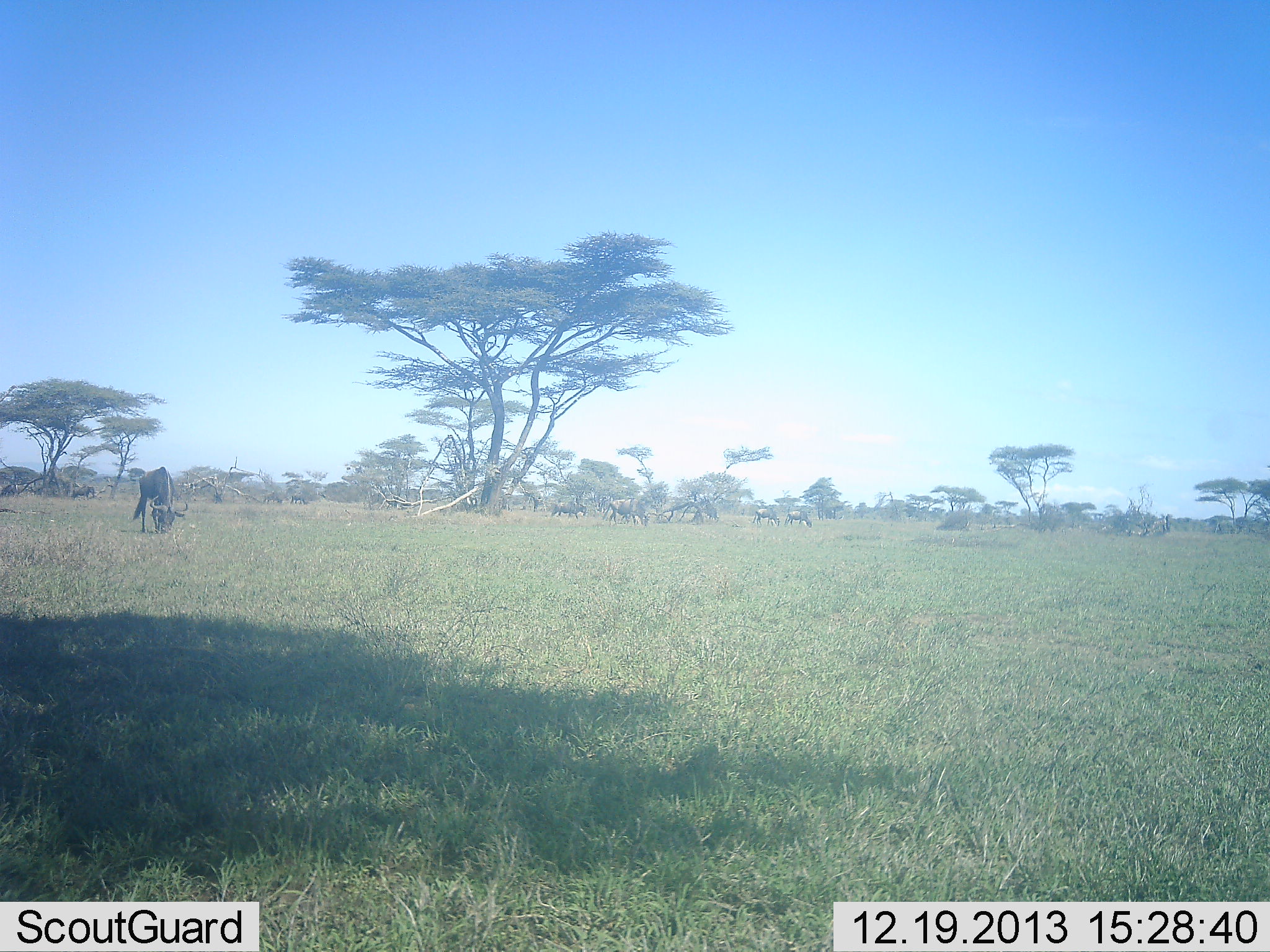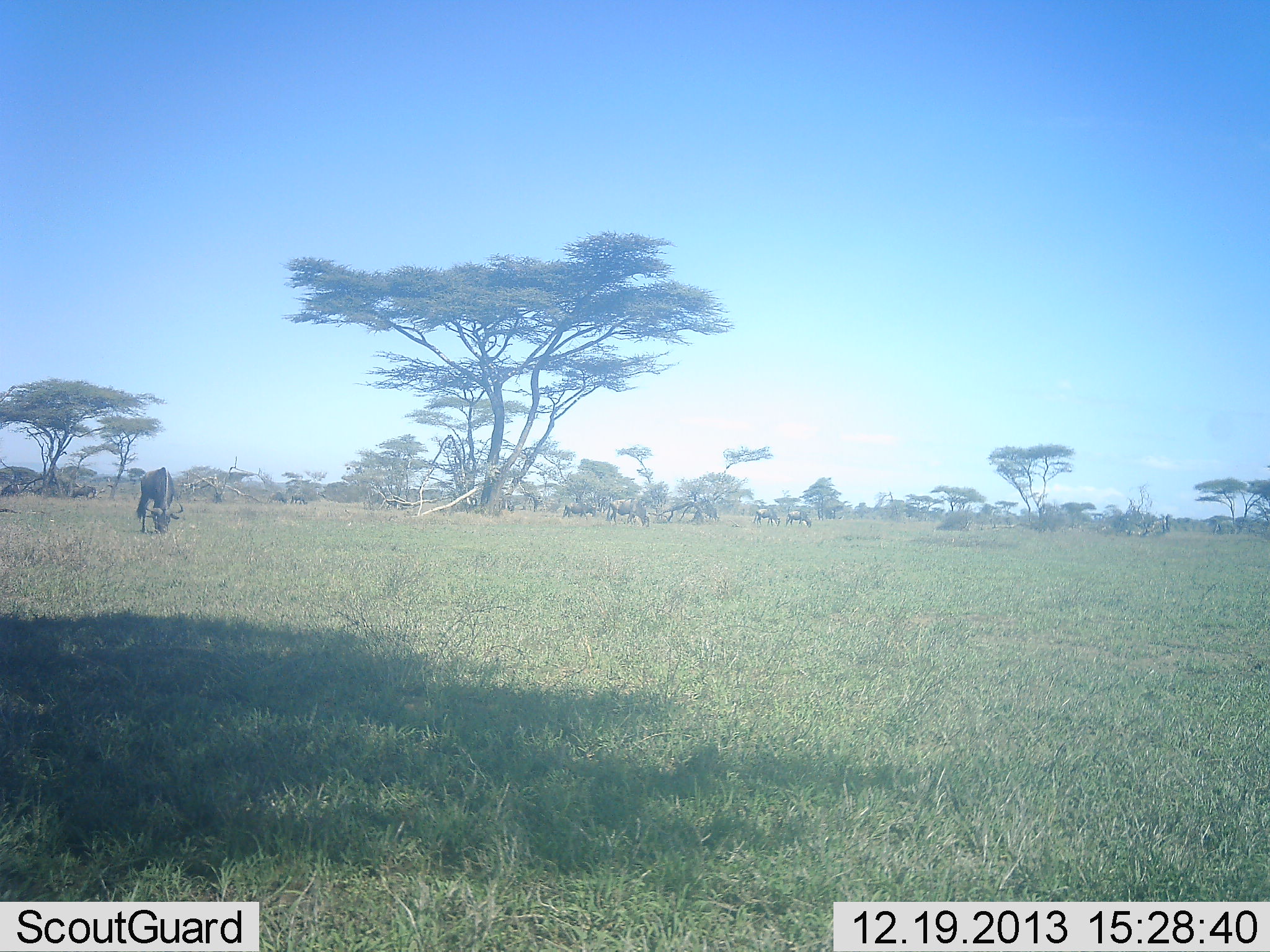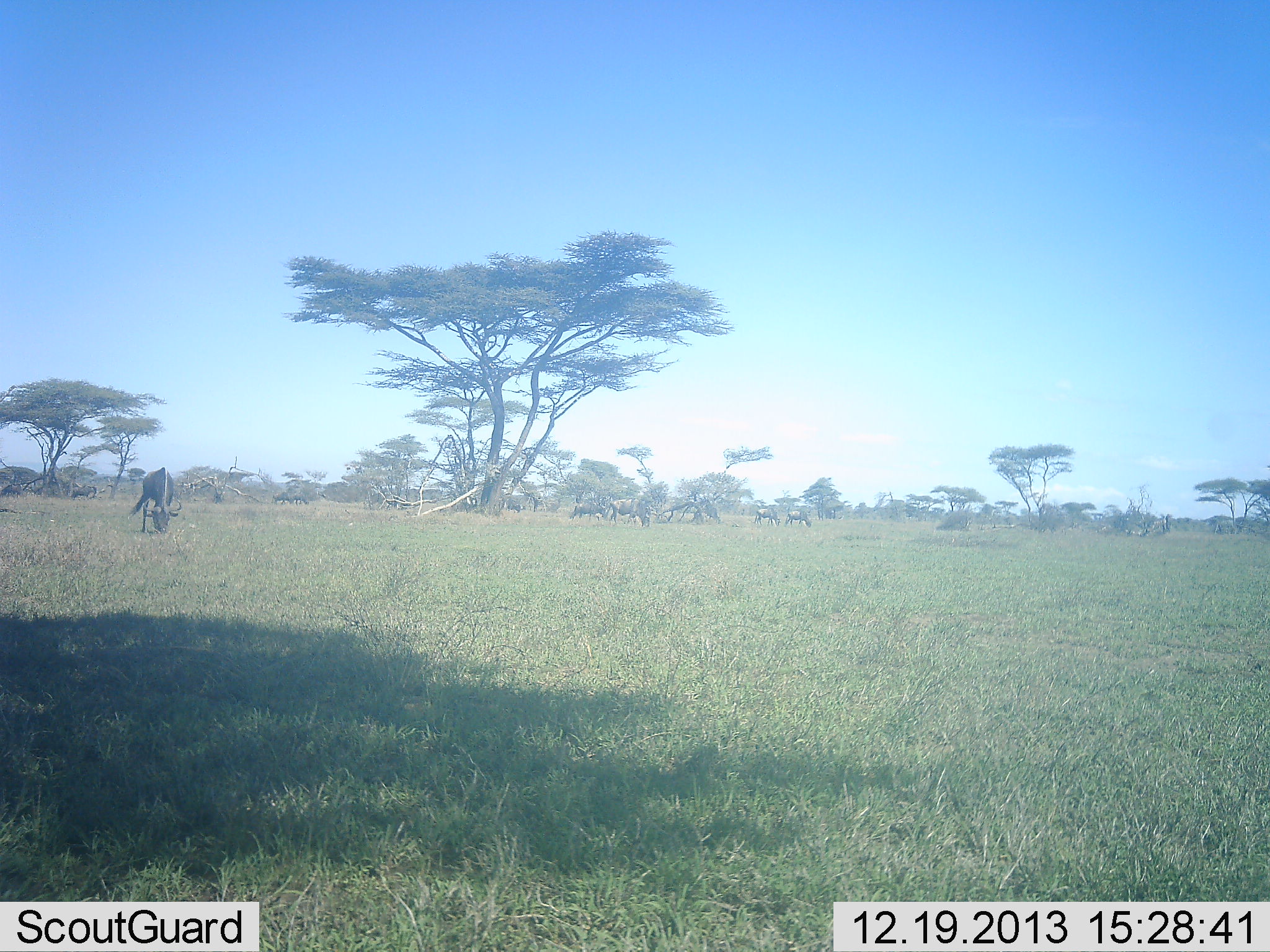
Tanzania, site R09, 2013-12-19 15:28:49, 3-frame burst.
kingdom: Animalia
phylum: Chordata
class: Mammalia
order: Artiodactyla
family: Bovidae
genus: Connochaetes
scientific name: Connochaetes taurinus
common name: blue wildebeest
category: wildebeest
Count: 9.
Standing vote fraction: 36%.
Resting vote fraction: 0%.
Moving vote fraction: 45%.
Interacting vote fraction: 0%.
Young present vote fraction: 0%.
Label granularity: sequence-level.